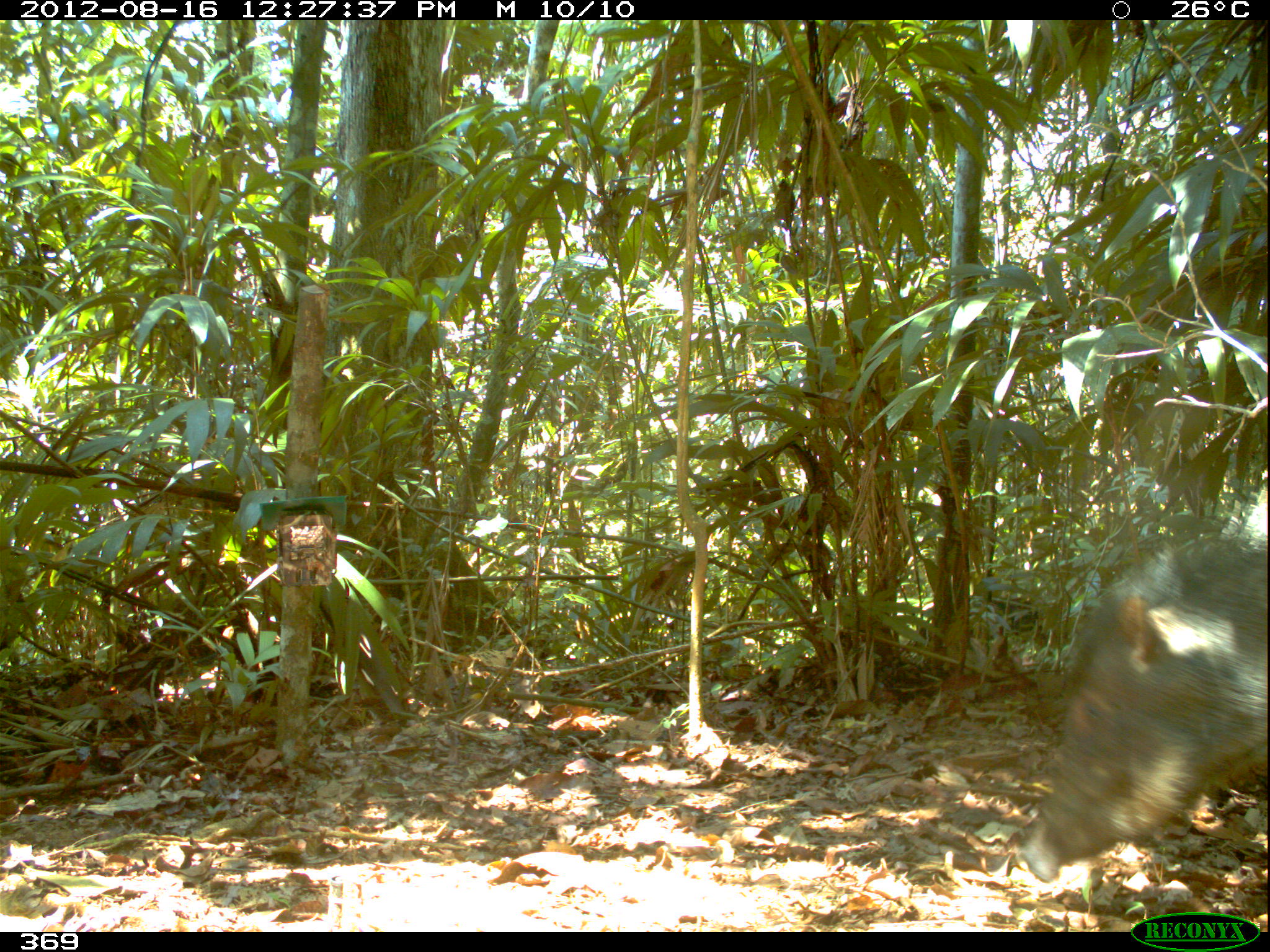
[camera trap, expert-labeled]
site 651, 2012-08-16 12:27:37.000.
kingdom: Animalia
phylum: Chordata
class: Mammalia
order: Artiodactyla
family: Tayassuidae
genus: Tayassu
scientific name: Tayassu pecari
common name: white-lipped peccary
Tayassu pecari (white-lipped peccary).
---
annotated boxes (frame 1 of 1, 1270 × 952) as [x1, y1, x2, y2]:
tayassu pecari: [1017, 513, 1267, 880]